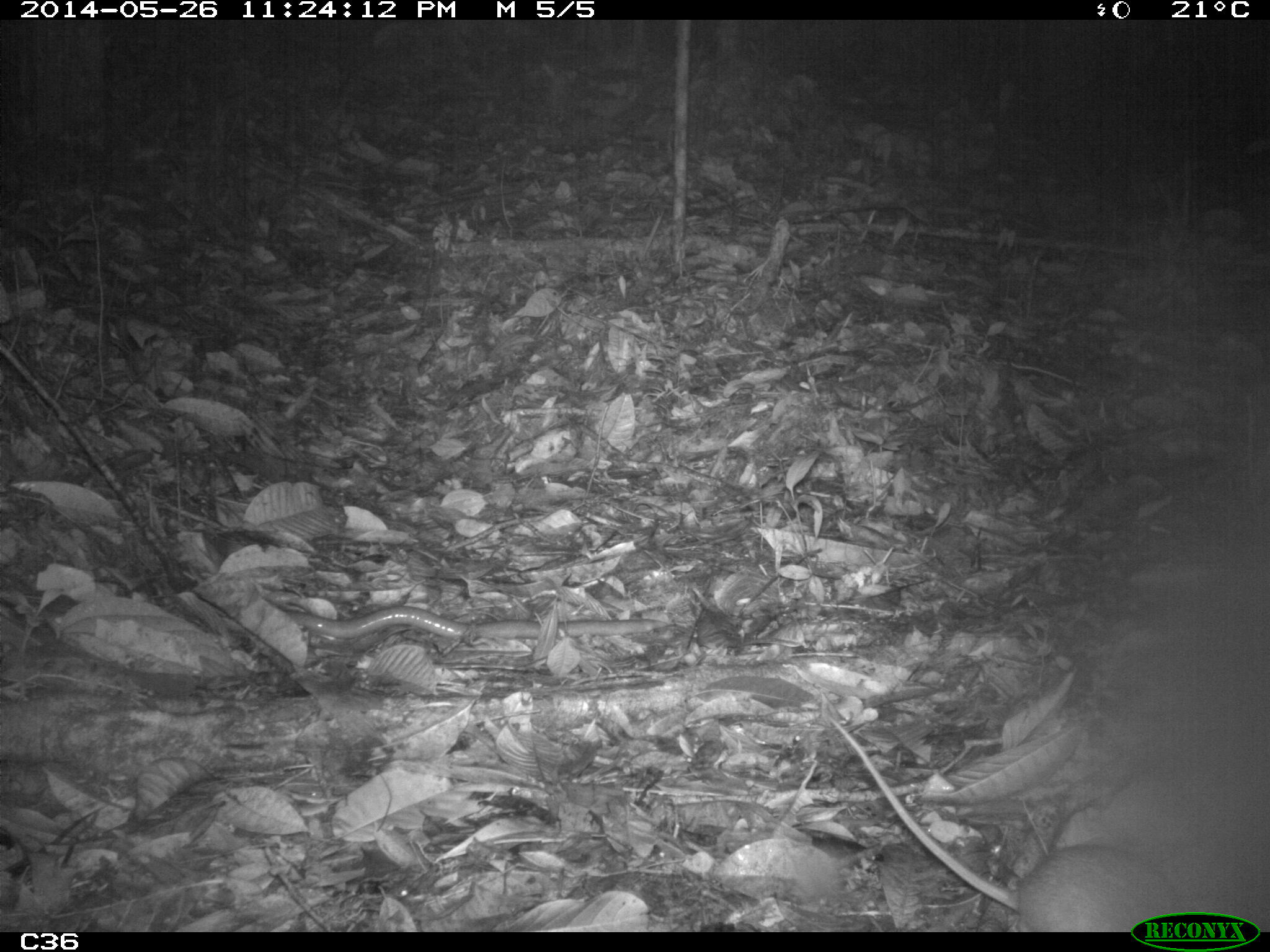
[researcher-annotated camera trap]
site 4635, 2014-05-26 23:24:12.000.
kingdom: Animalia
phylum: Chordata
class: Mammalia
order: Rodentia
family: Muridae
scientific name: Muridae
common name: mice, rats, and gerbils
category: unknown mouse or rat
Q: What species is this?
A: Unknown mouse or rat (mice, rats, and gerbils) (Muridae).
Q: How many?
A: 2.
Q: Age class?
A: Adult.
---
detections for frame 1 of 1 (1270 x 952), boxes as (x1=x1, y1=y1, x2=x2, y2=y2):
unknown mouse or rat: (x1=814, y1=707, x2=1193, y2=932)